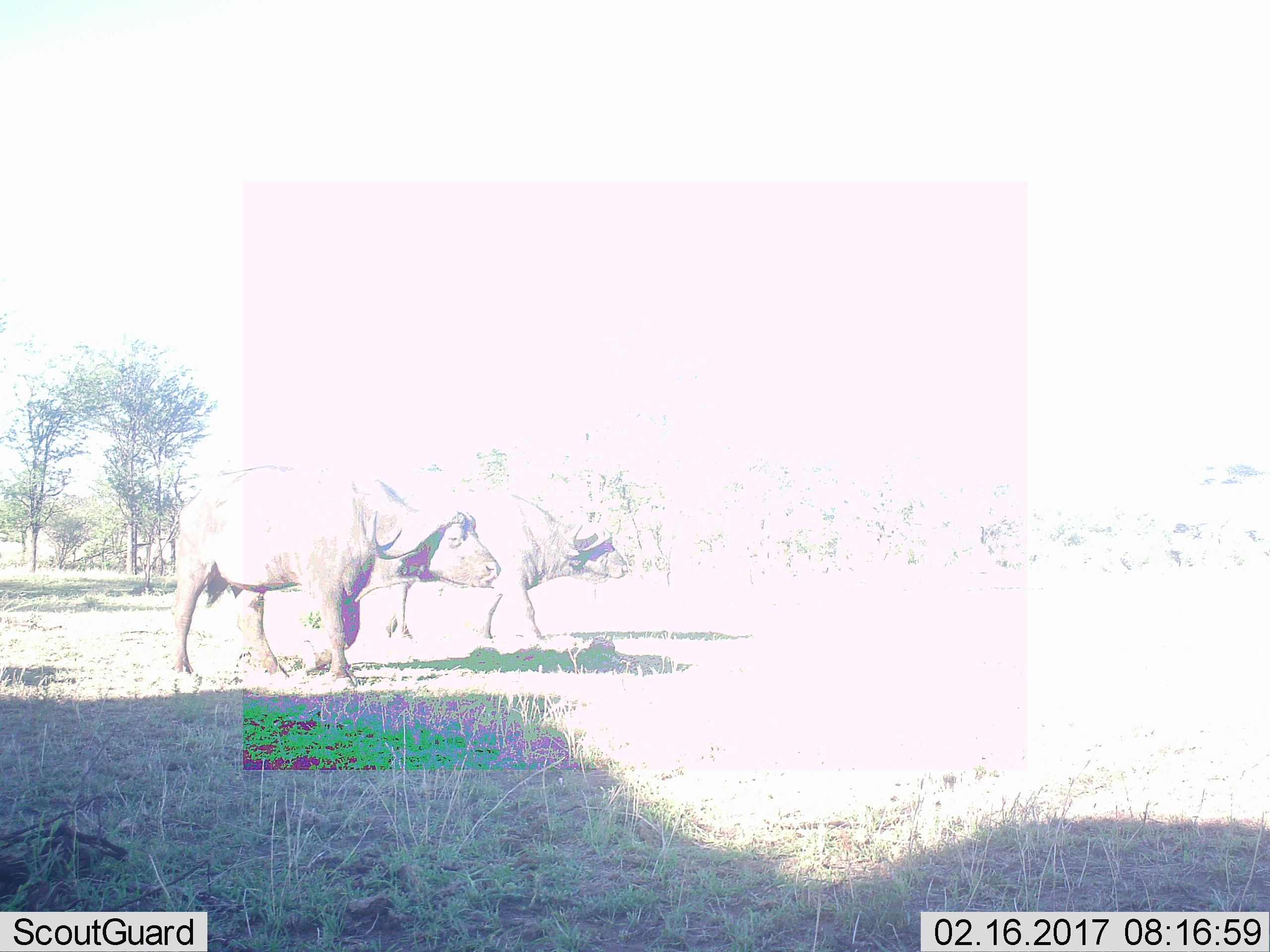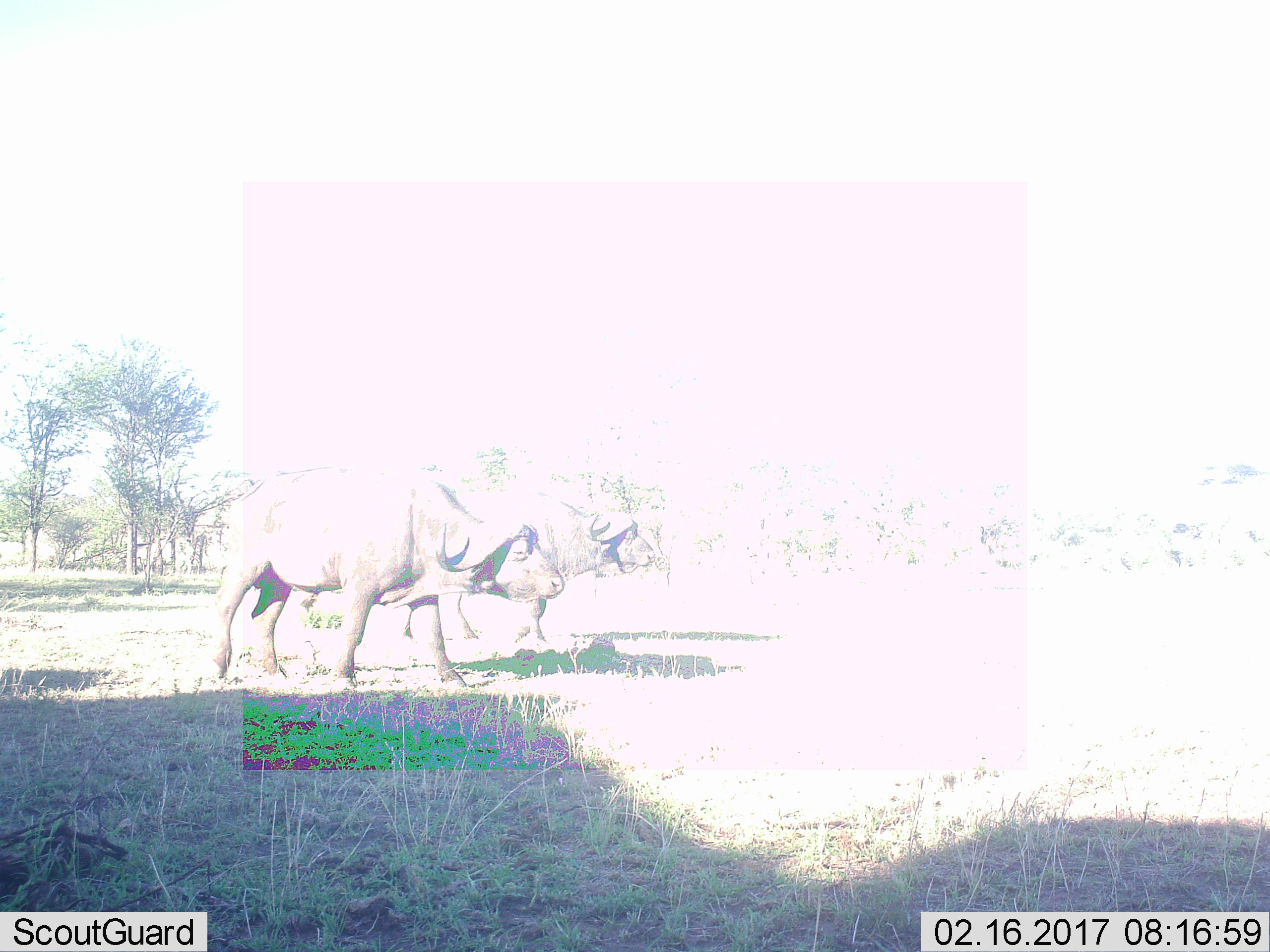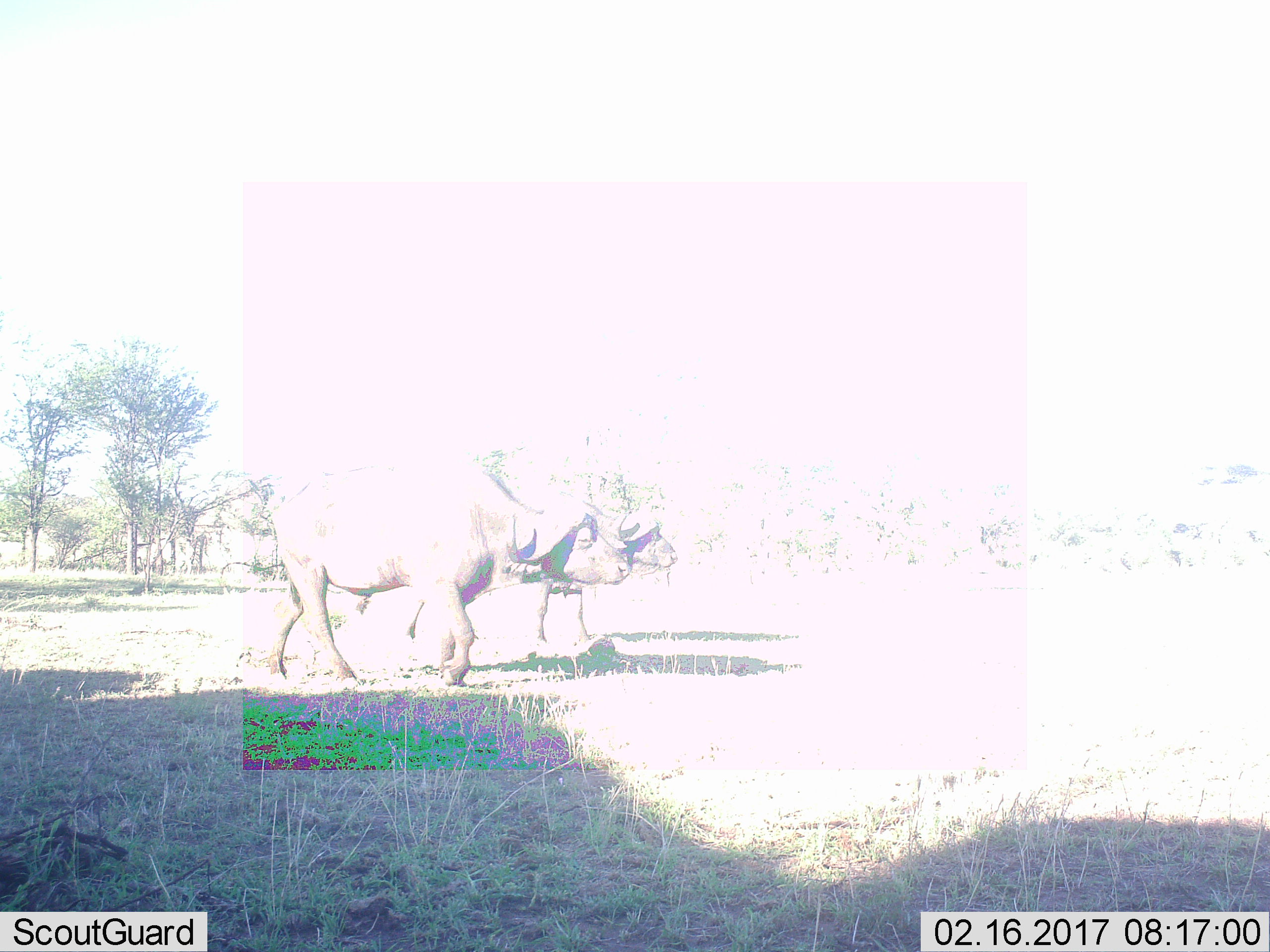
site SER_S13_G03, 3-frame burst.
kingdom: Animalia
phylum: Chordata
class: Mammalia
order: Artiodactyla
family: Bovidae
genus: Syncerus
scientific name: Syncerus caffer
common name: african buffalo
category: buffalo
Buffalo (african buffalo) (Syncerus caffer), count 2. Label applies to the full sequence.